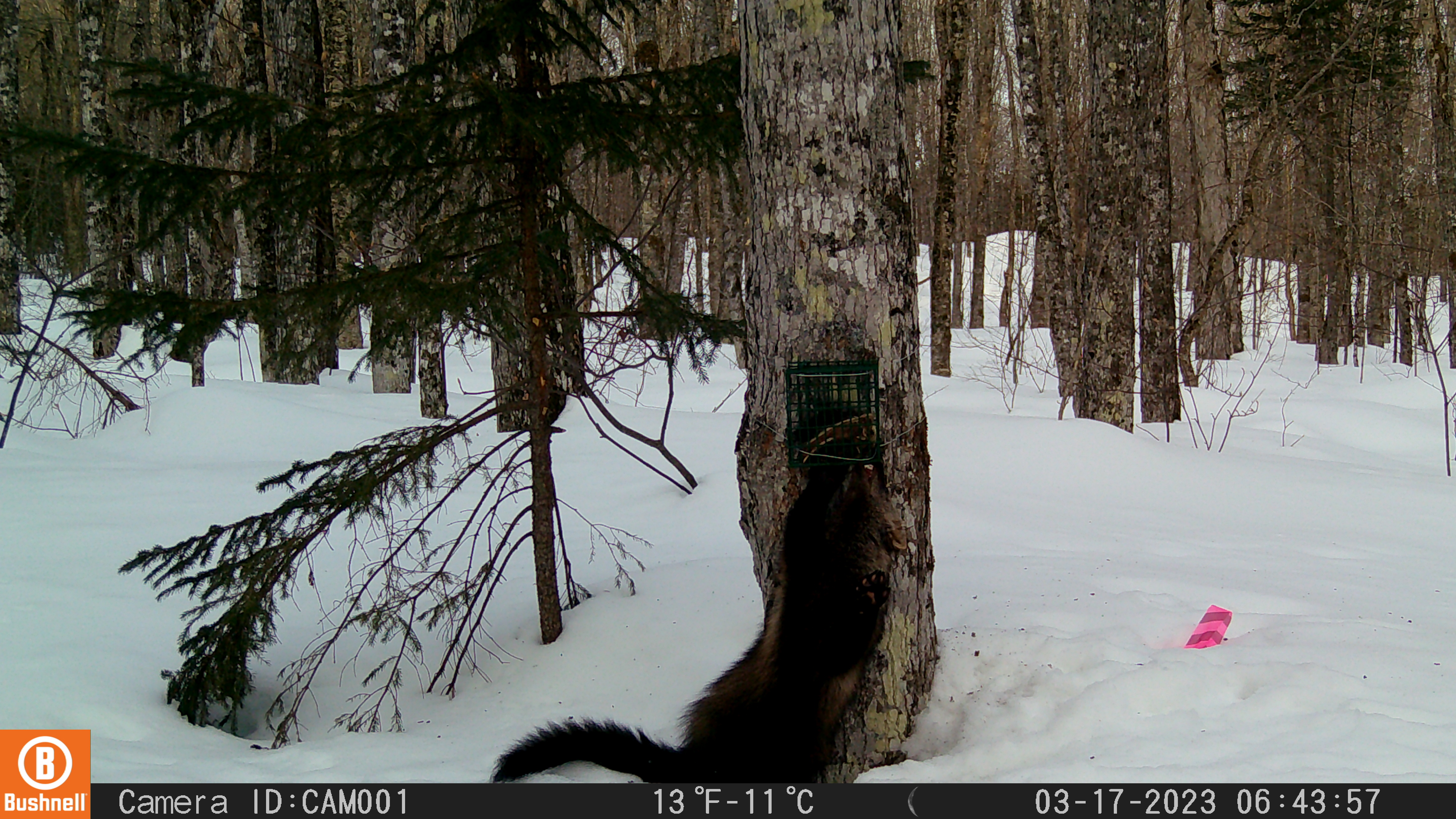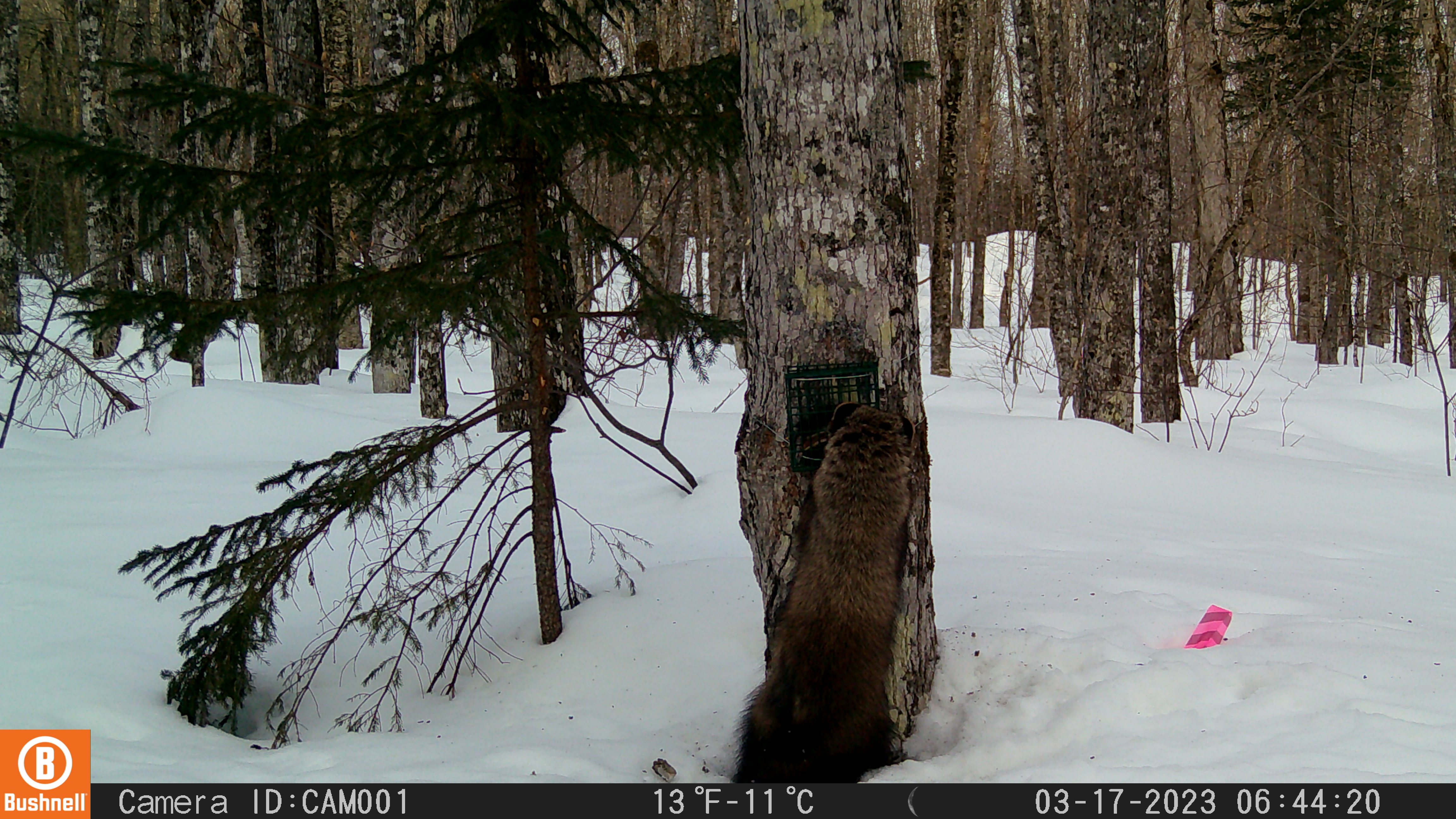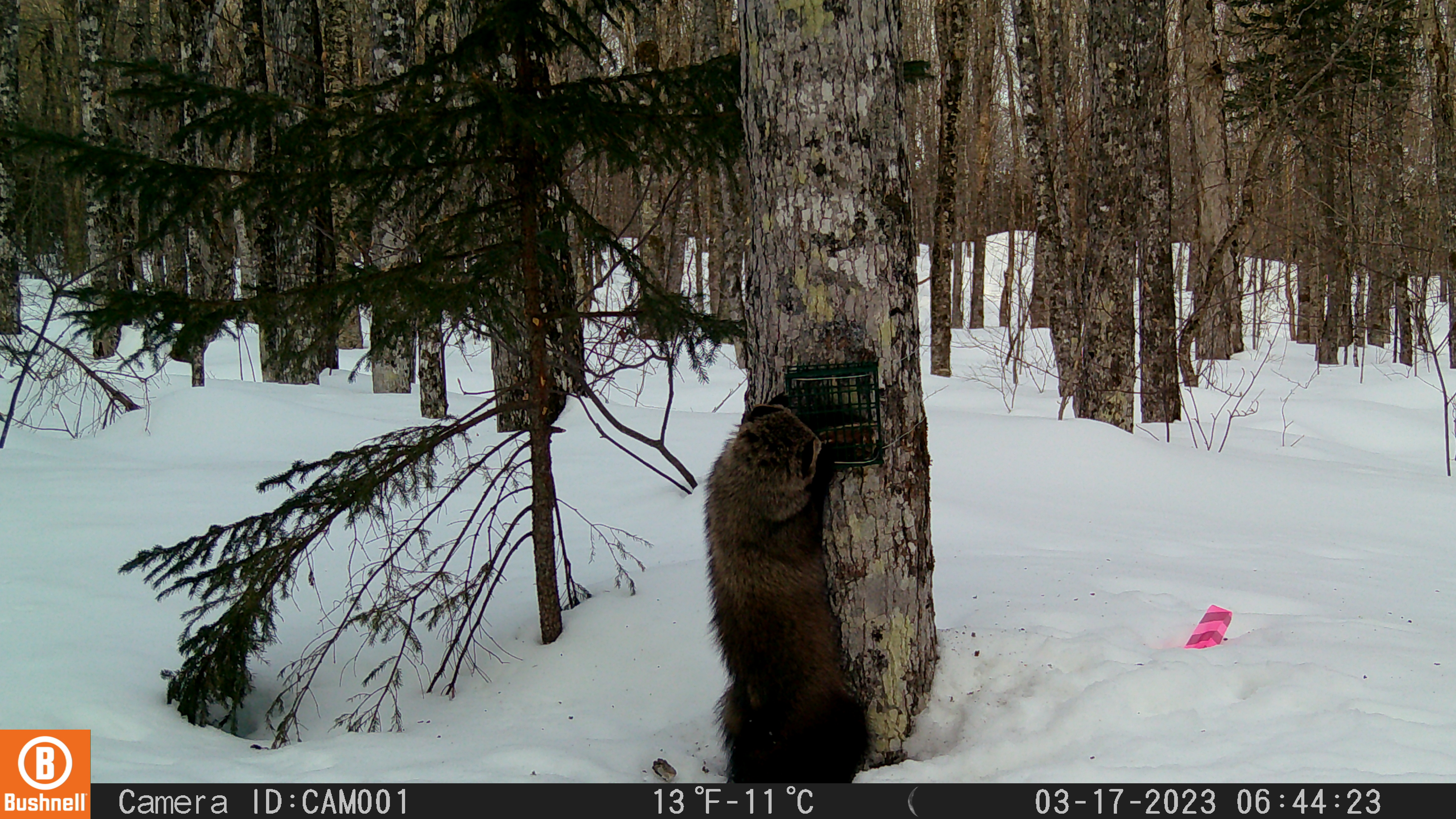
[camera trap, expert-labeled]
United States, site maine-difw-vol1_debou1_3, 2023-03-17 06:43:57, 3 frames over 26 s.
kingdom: Animalia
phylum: Chordata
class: Mammalia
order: Carnivora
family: Mustelidae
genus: Pekania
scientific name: Pekania pennanti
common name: fisher